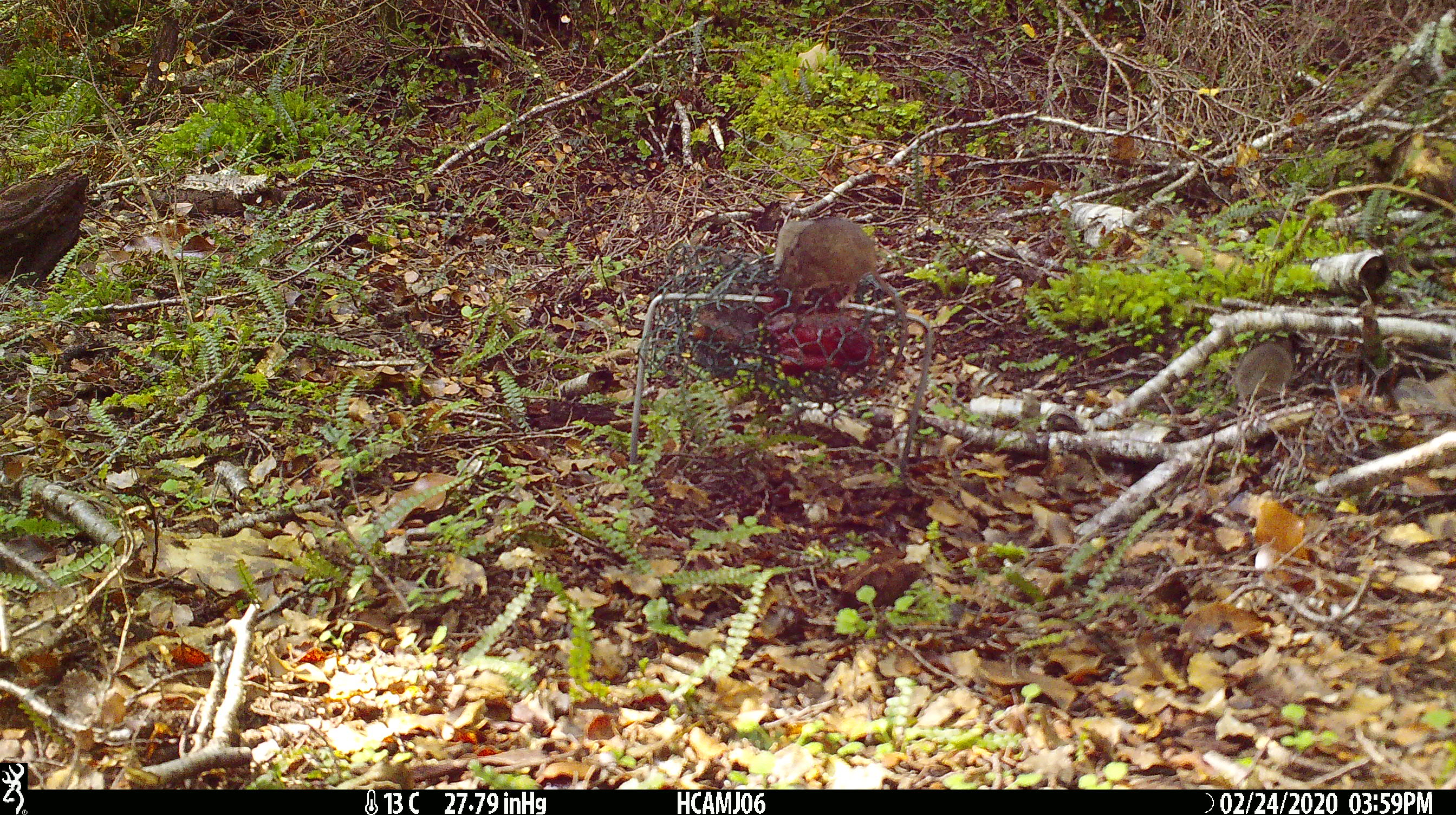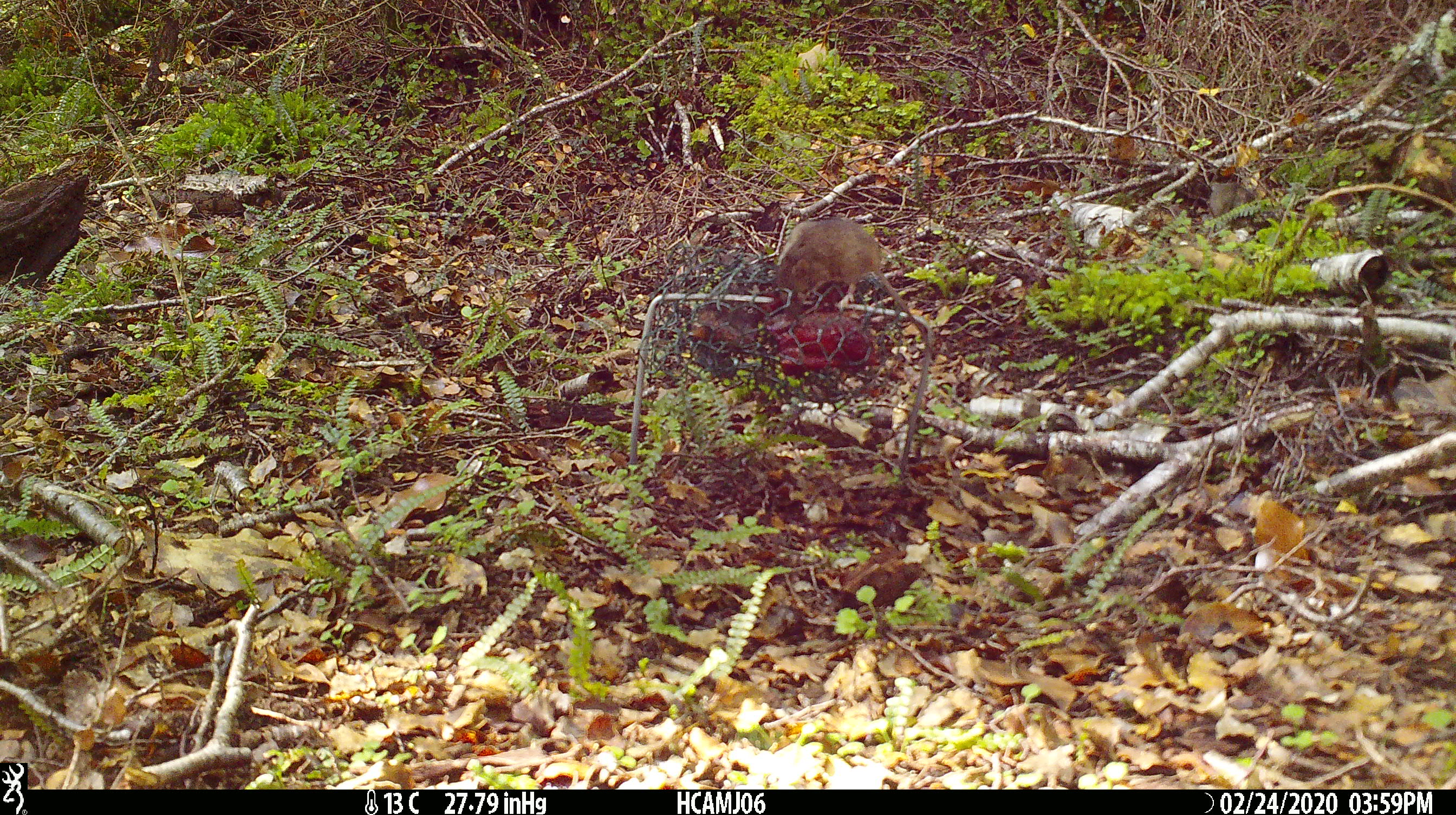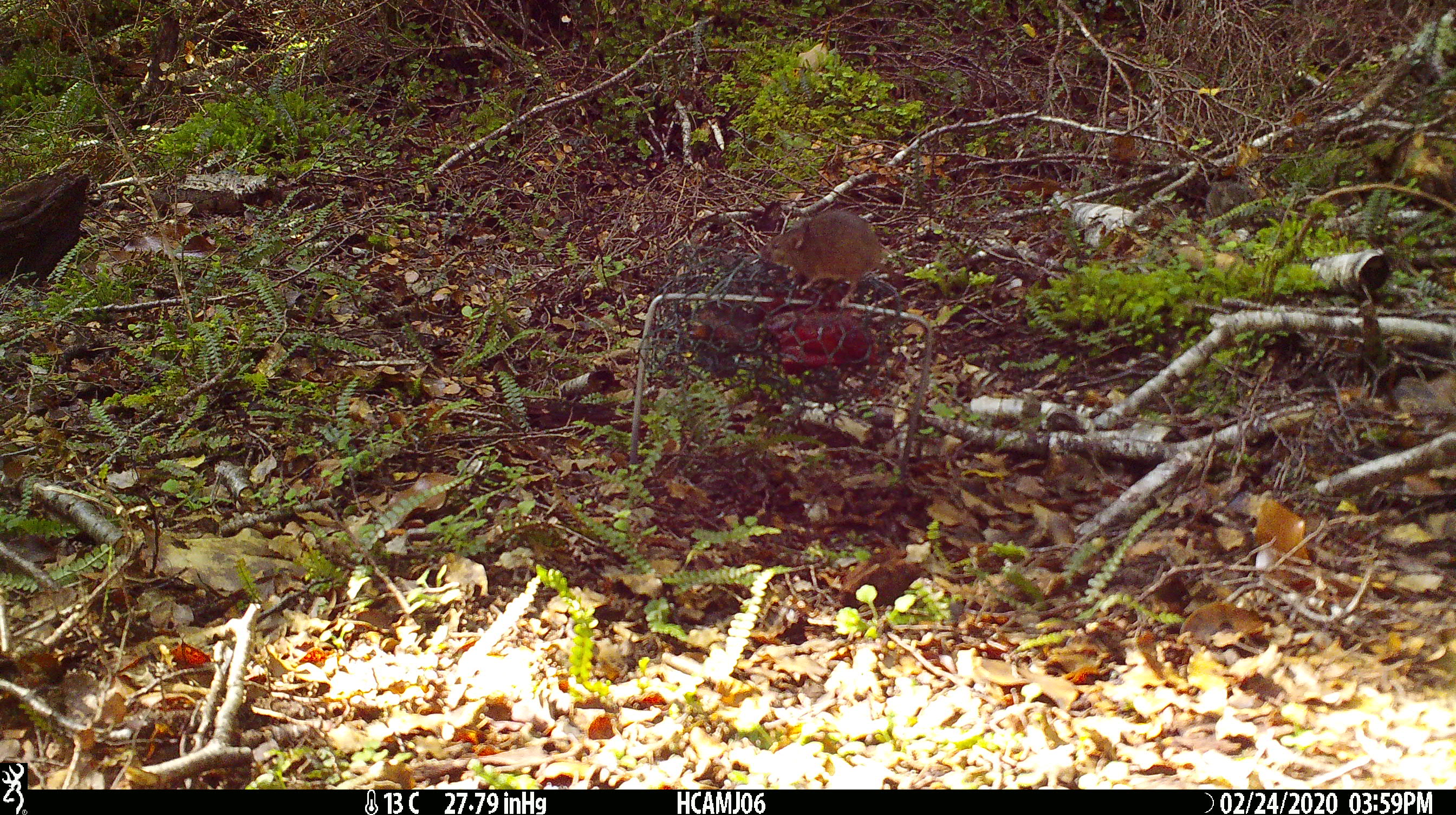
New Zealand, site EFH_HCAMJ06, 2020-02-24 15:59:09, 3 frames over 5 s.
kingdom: Animalia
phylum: Chordata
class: Mammalia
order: Rodentia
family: Muridae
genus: Mus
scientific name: Mus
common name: mouse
Mouse (Mus).